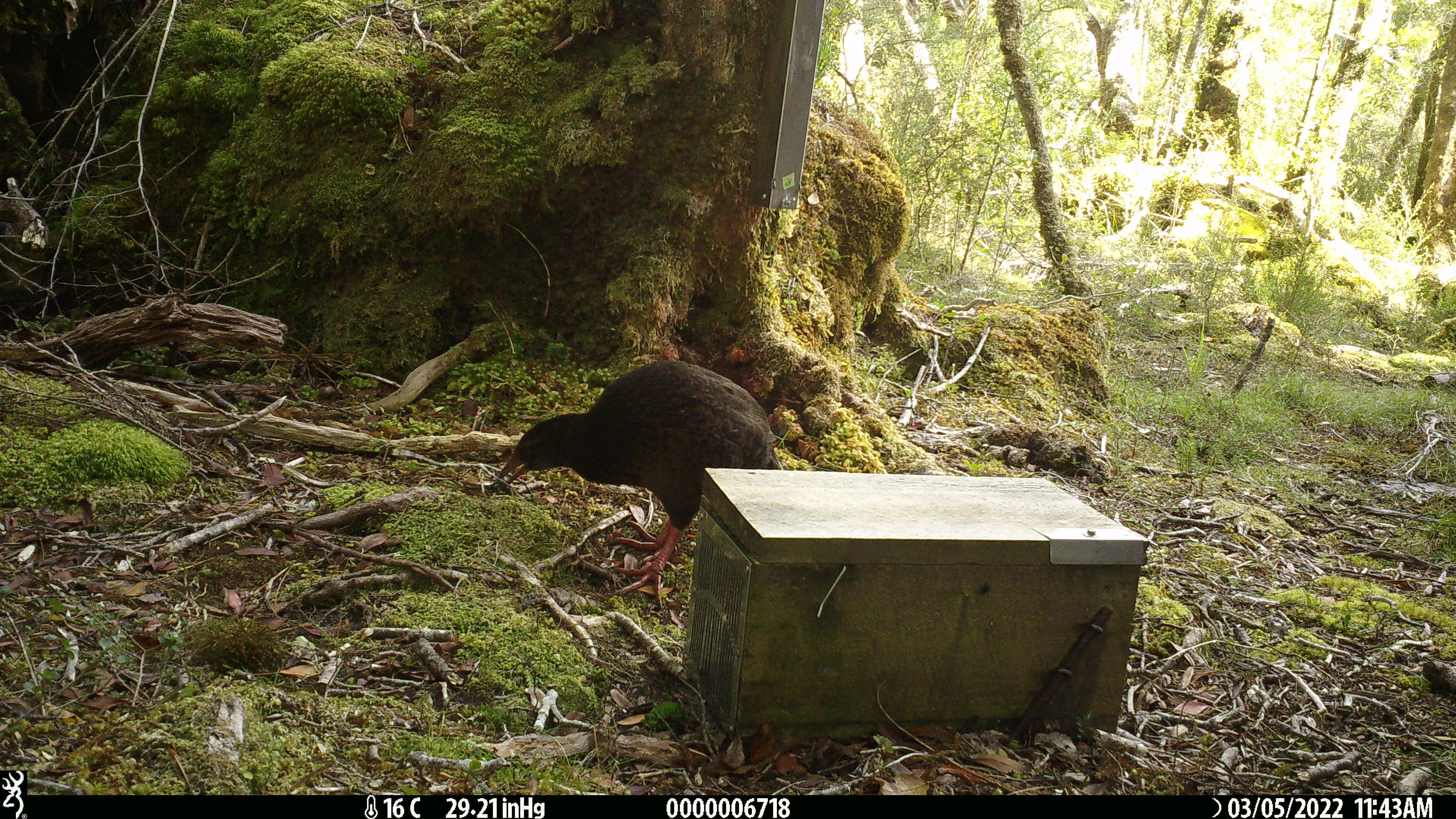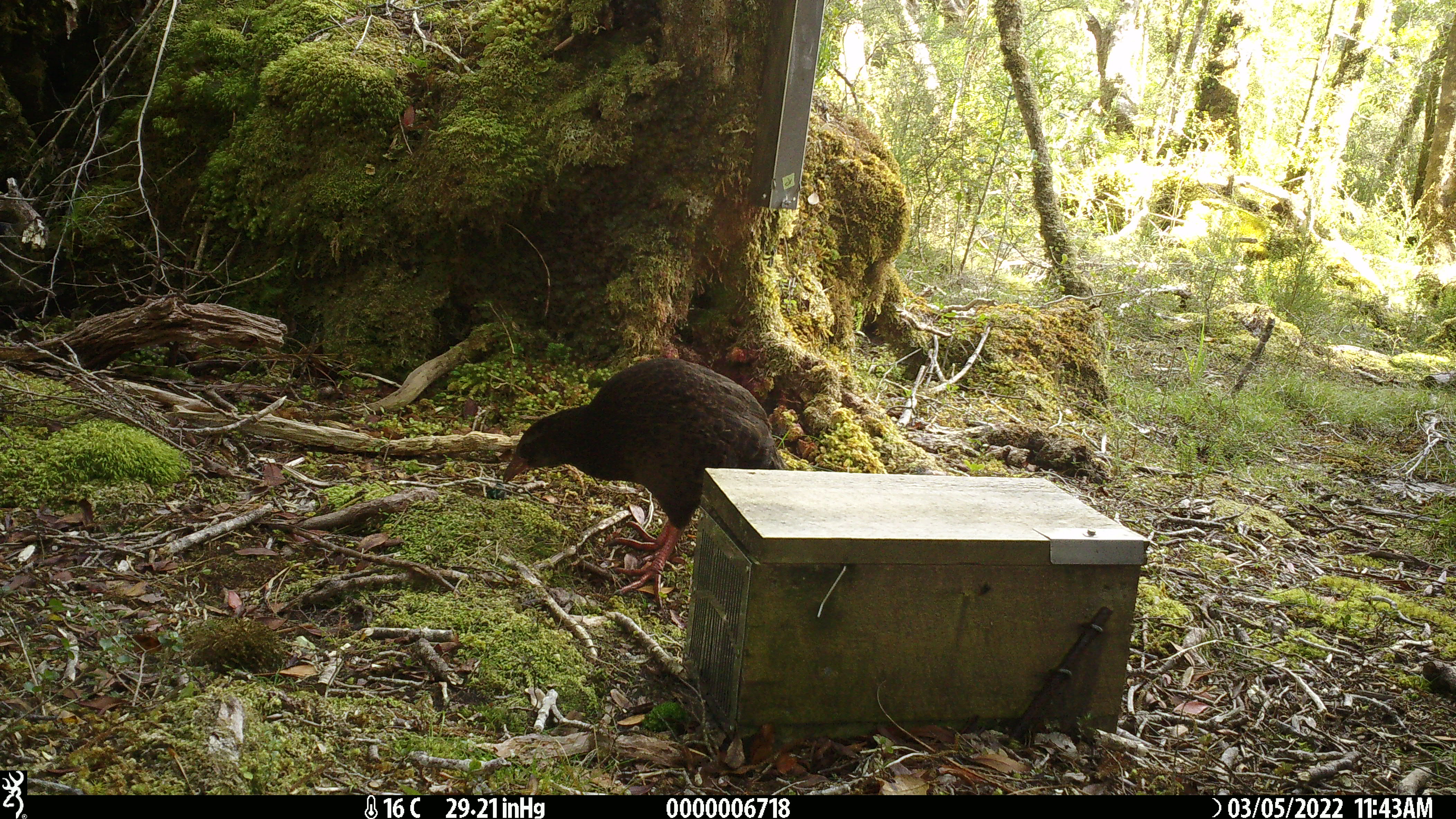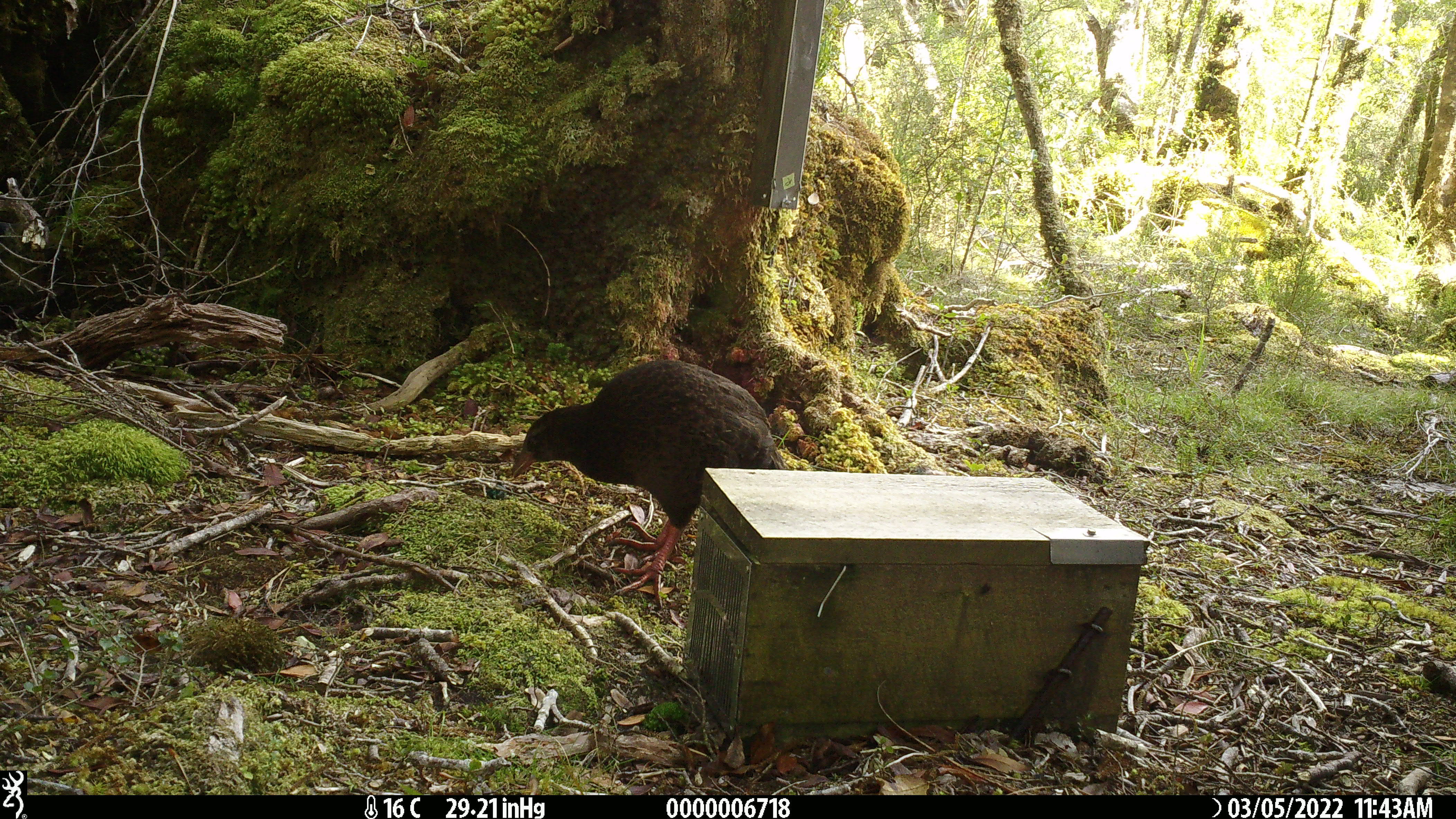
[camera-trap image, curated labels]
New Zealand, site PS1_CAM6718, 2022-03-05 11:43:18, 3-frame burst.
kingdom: Animalia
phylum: Chordata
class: Aves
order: Gruiformes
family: Rallidae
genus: Gallirallus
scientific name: Gallirallus australis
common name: weka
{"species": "weka (Gallirallus australis)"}